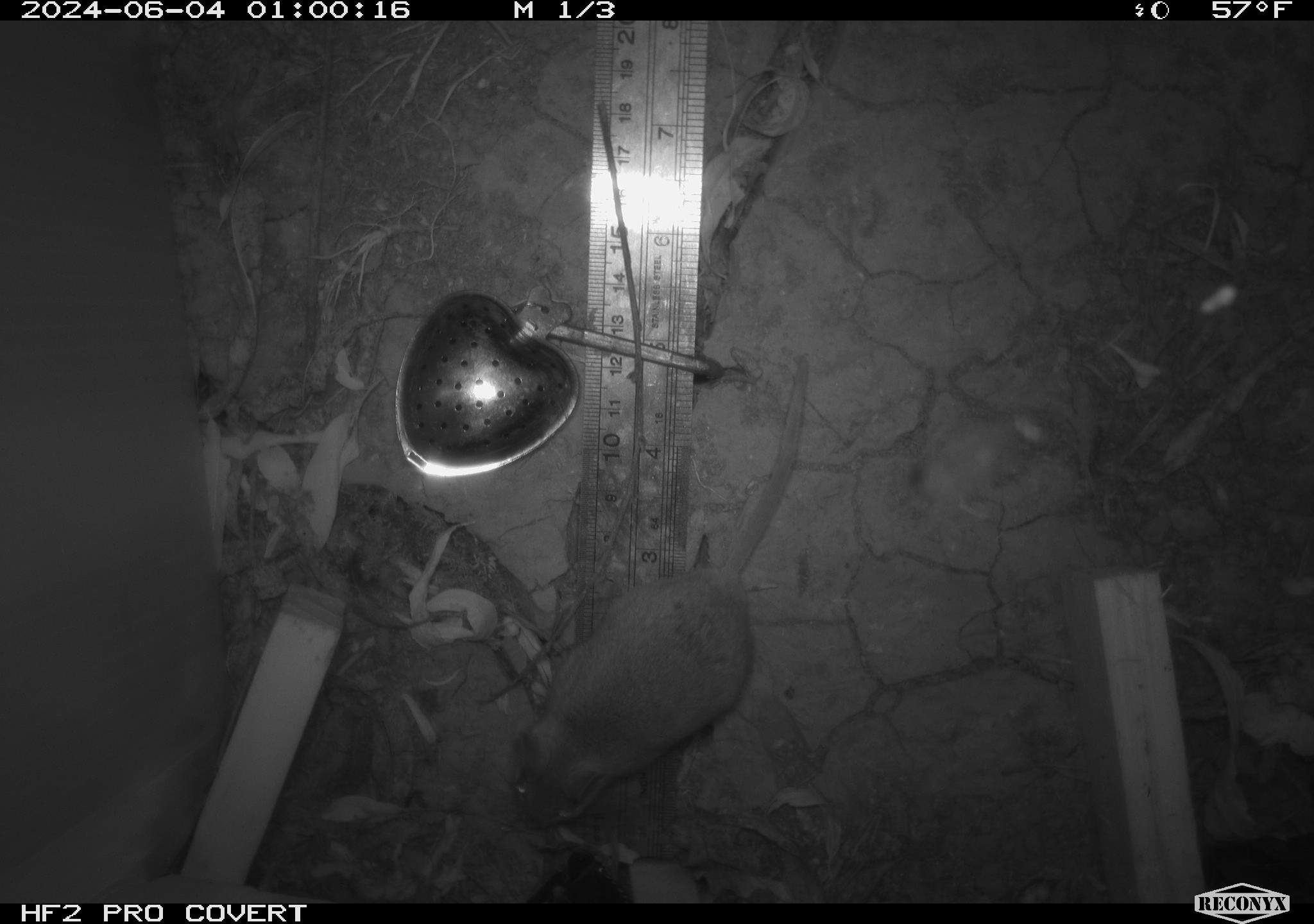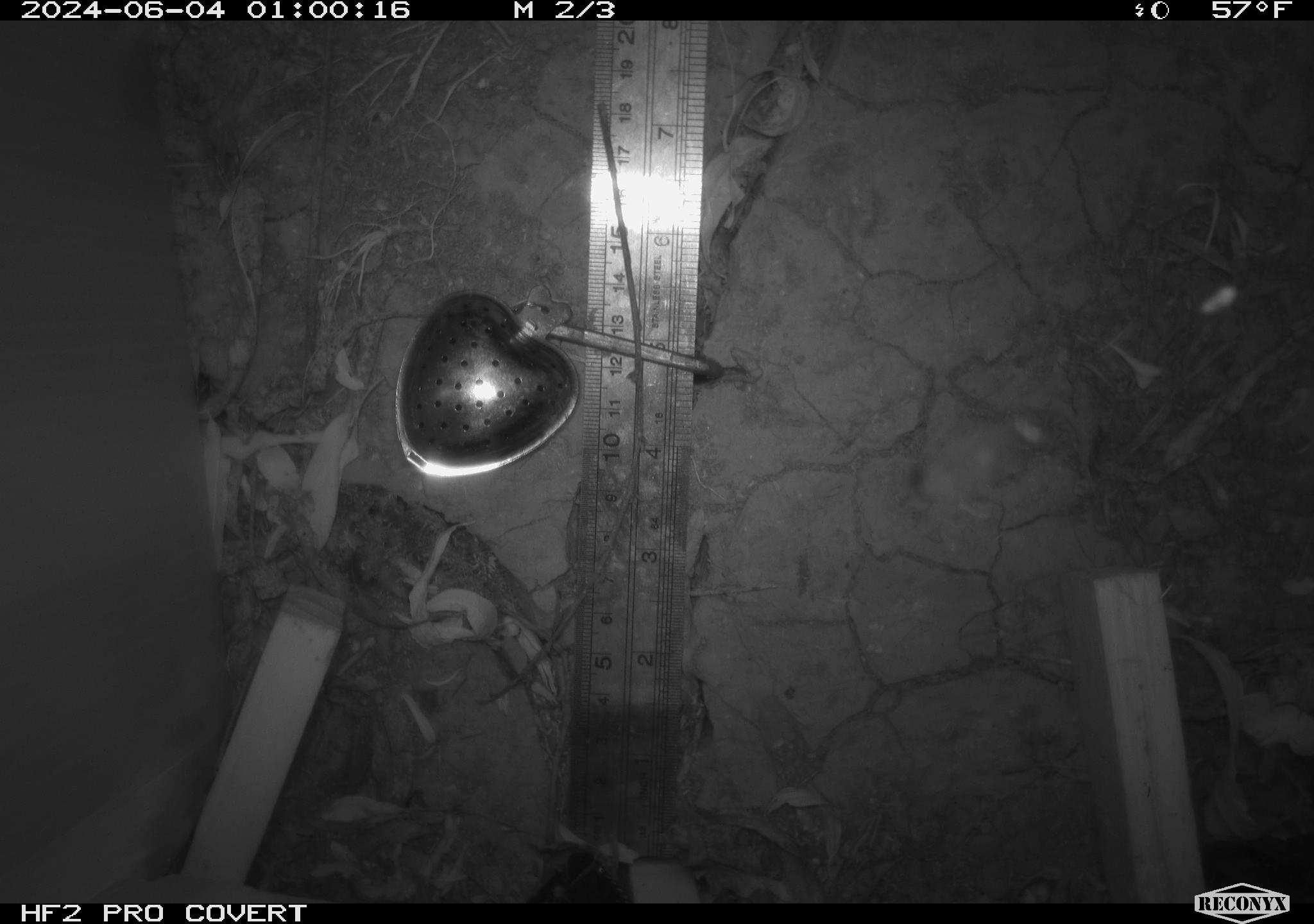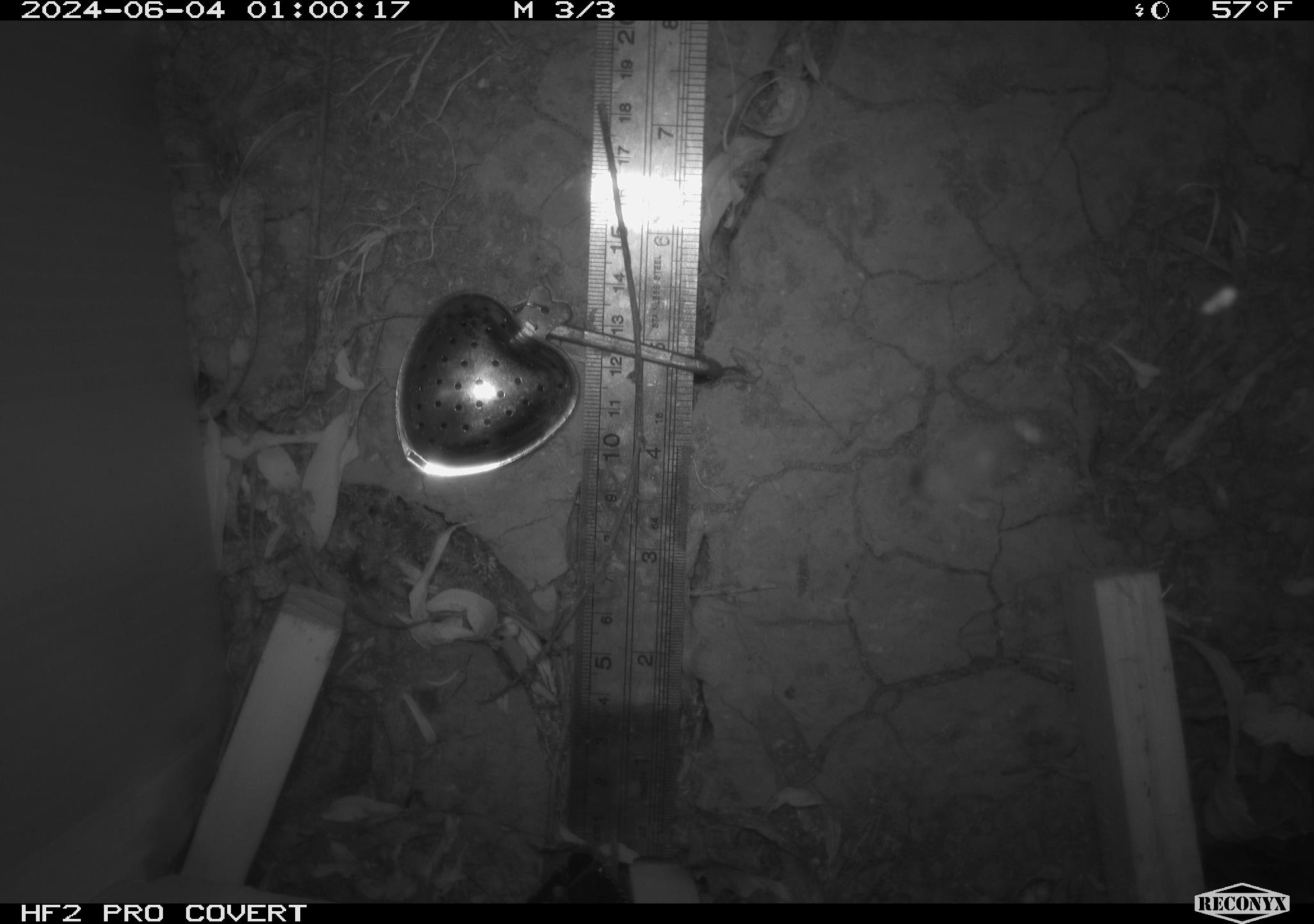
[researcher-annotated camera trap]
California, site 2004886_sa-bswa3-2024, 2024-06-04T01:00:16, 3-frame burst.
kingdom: Animalia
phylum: Chordata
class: Mammalia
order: Rodentia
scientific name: Rodentia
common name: mouse species